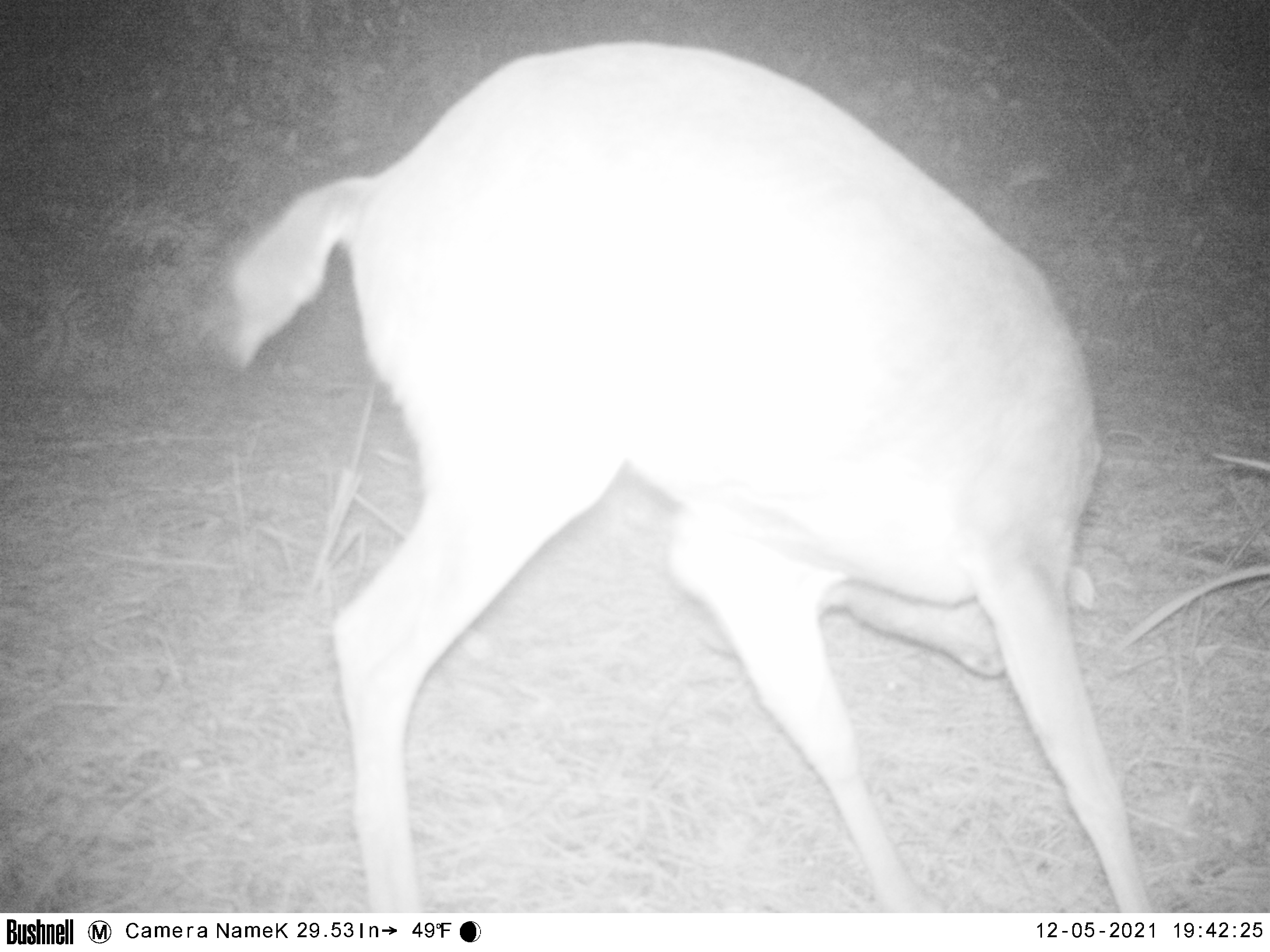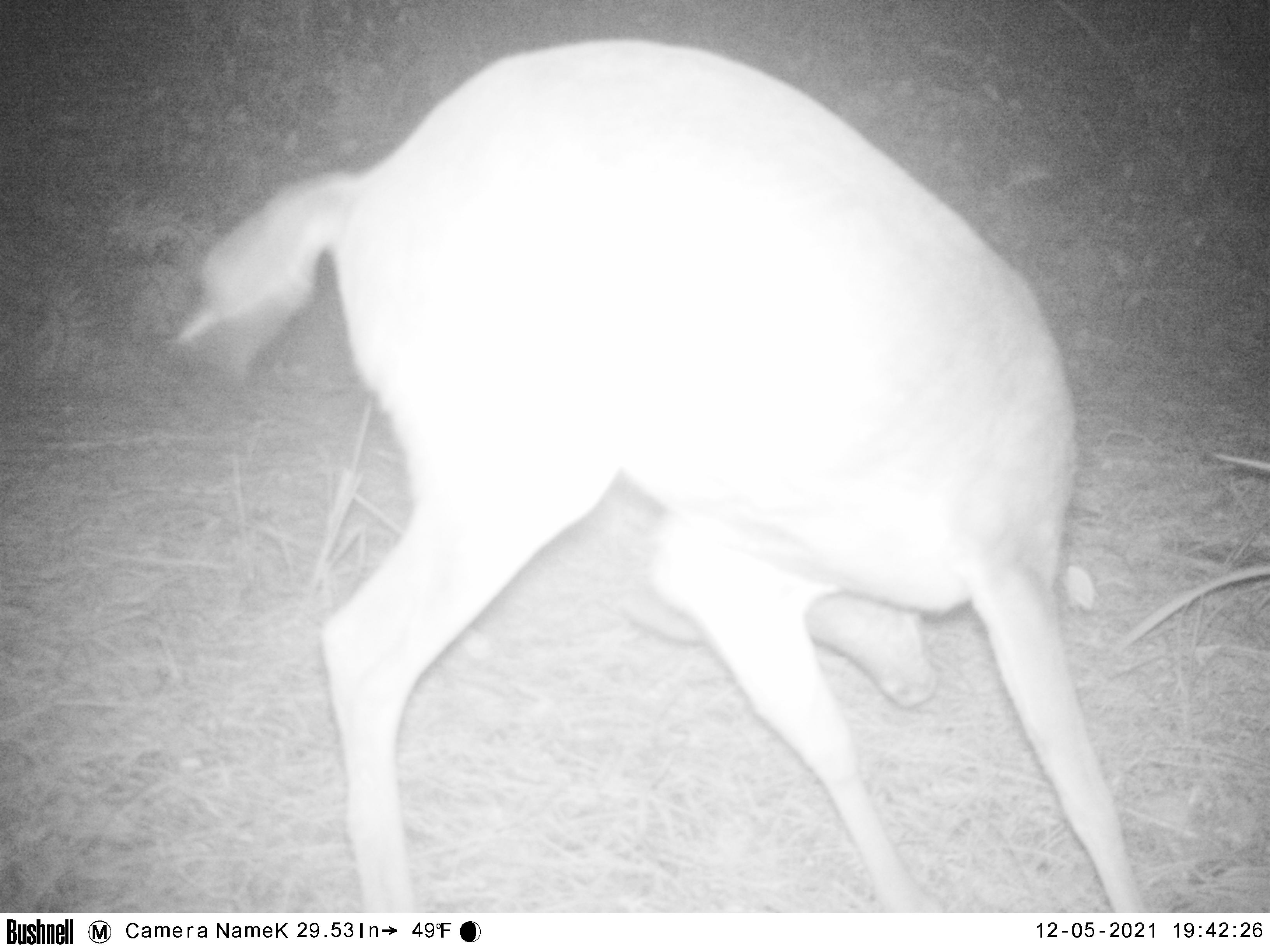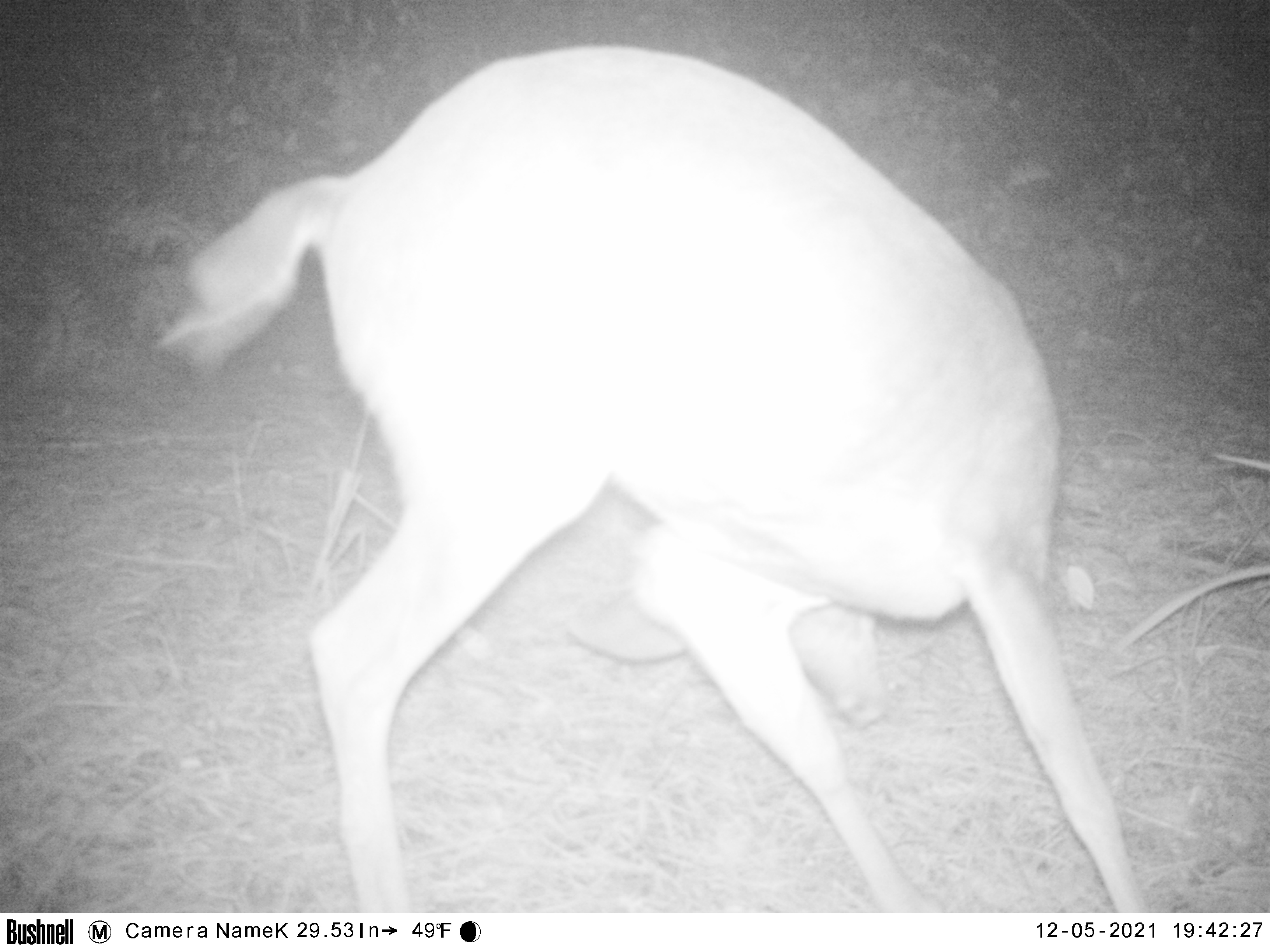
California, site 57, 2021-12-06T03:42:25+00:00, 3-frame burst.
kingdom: Animalia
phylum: Chordata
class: Mammalia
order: Artiodactyla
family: Cervidae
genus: Odocoileus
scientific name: Odocoileus hemionus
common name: mule deer